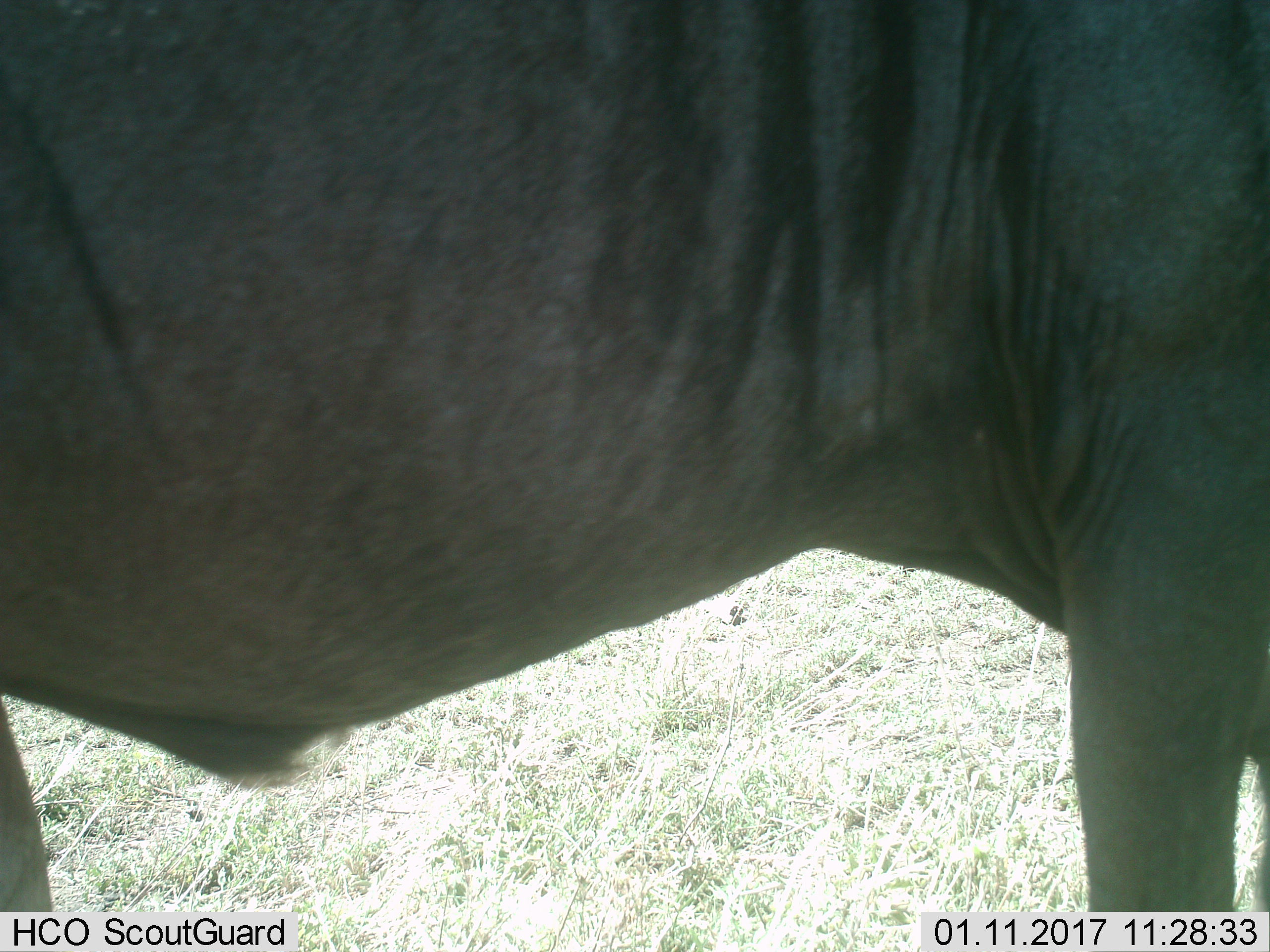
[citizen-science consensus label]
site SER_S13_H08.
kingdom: Animalia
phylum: Chordata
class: Mammalia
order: Artiodactyla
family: Bovidae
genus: Connochaetes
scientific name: Connochaetes taurinus taurinus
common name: blue wildebeest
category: wildebeestblue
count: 1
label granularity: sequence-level